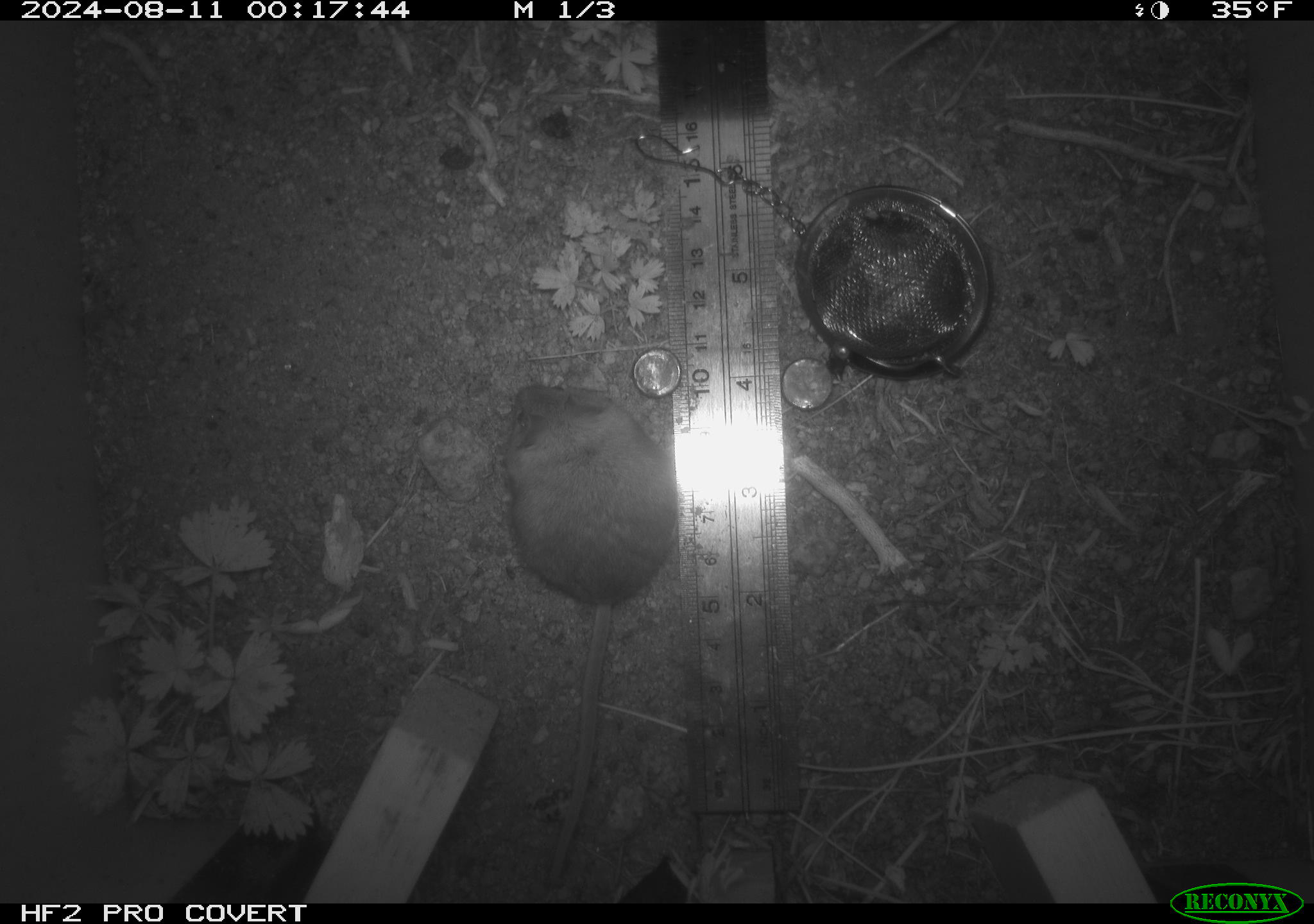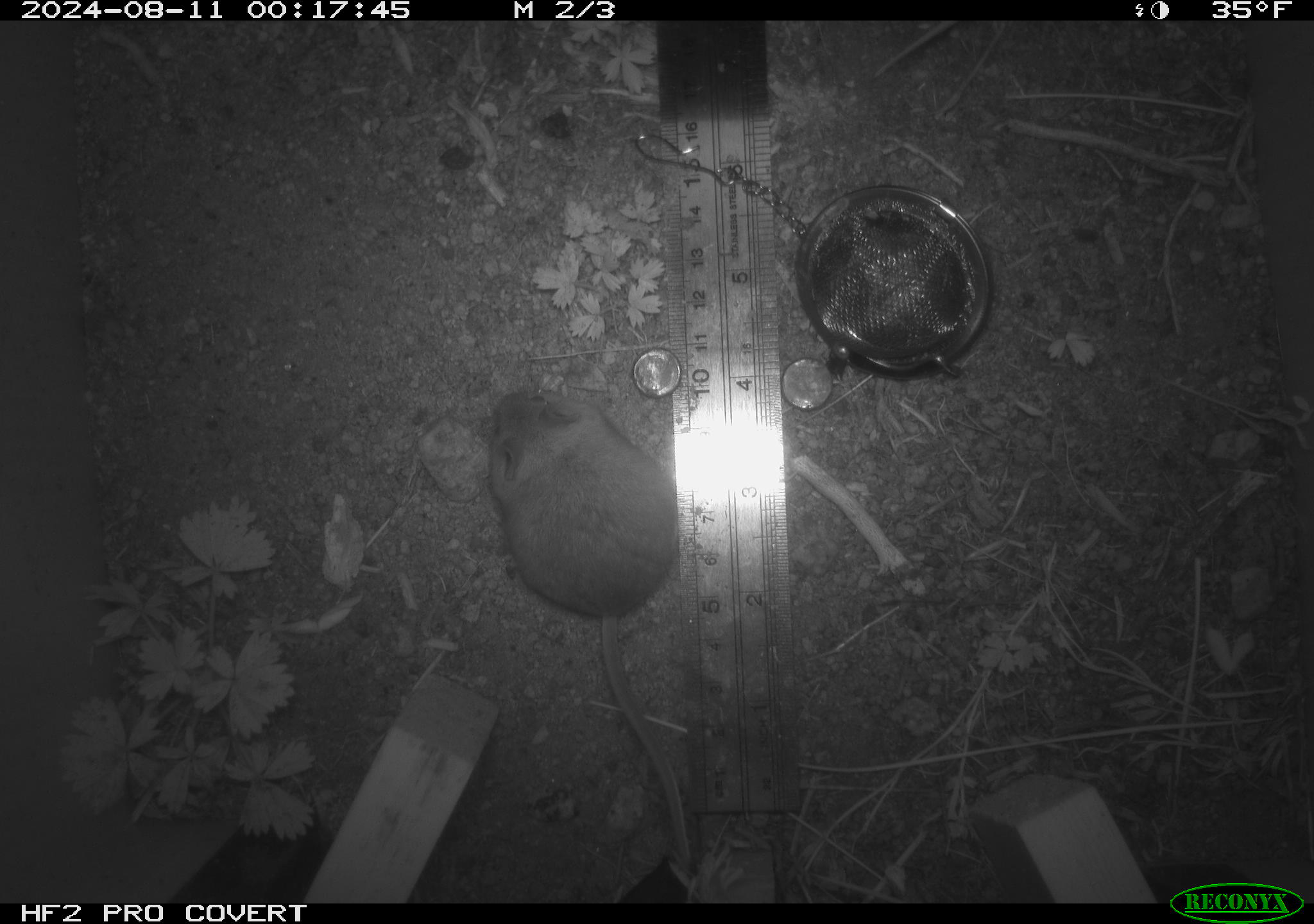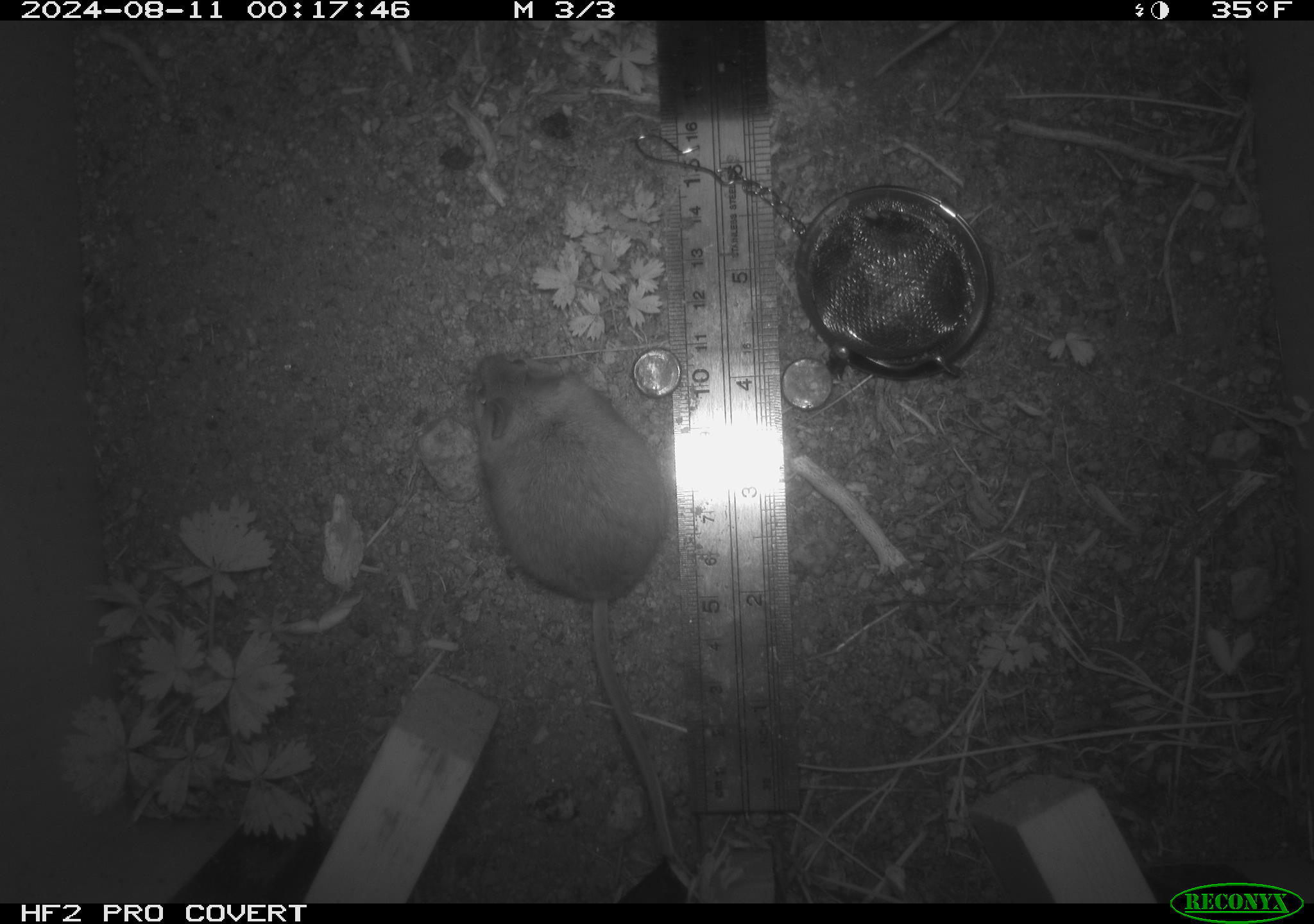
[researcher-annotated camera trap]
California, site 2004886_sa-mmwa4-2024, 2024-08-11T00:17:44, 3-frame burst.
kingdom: Animalia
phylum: Chordata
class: Mammalia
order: Rodentia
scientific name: Rodentia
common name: mouse species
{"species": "mouse species (Rodentia)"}